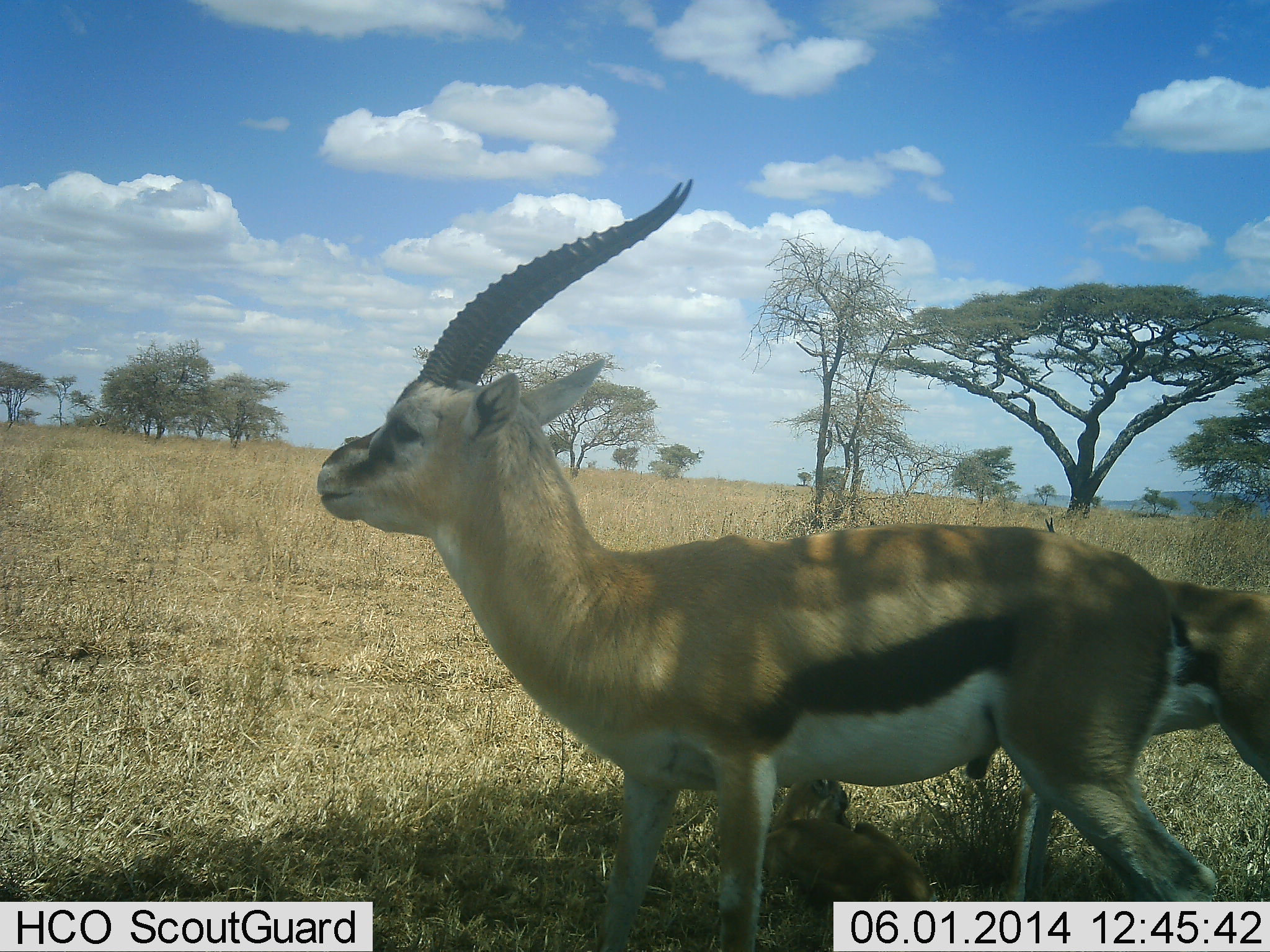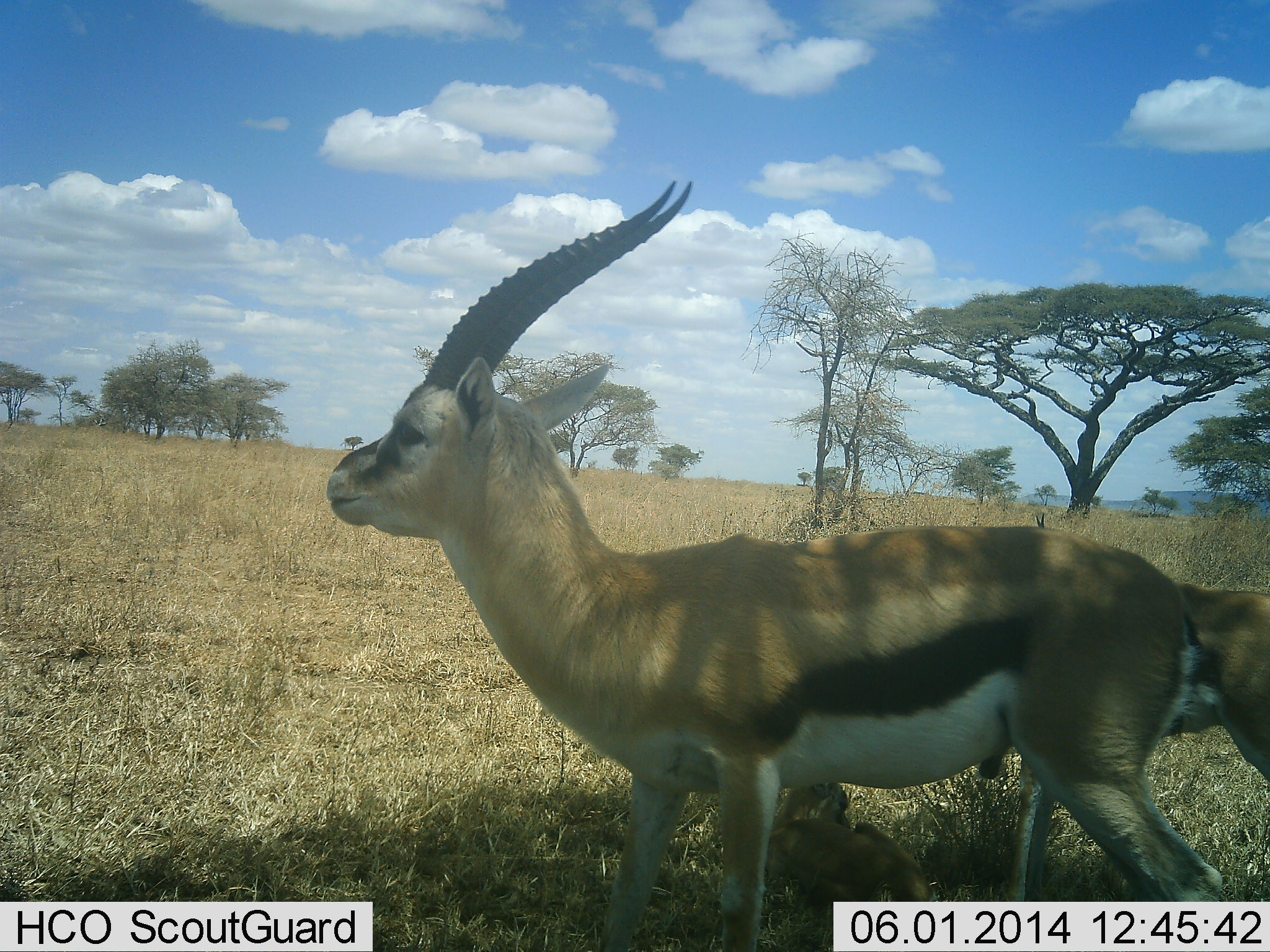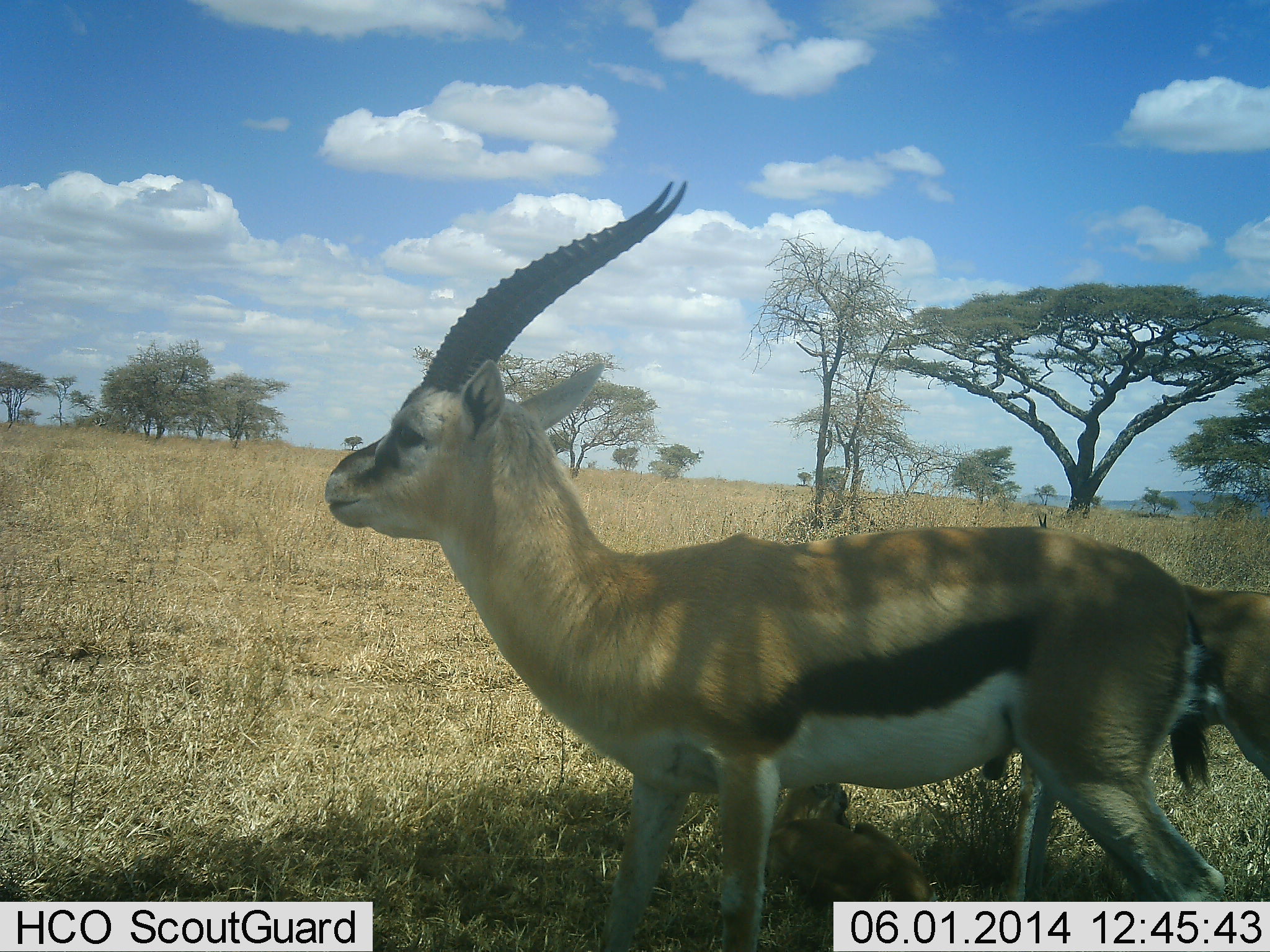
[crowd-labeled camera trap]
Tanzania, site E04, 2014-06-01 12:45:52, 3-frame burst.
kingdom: Animalia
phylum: Chordata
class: Mammalia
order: Artiodactyla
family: Bovidae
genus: Eudorcas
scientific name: Eudorcas thomsonii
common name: thomson's gazelle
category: gazellethomsons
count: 2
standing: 90%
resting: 17%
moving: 7%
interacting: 7%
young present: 24%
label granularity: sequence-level